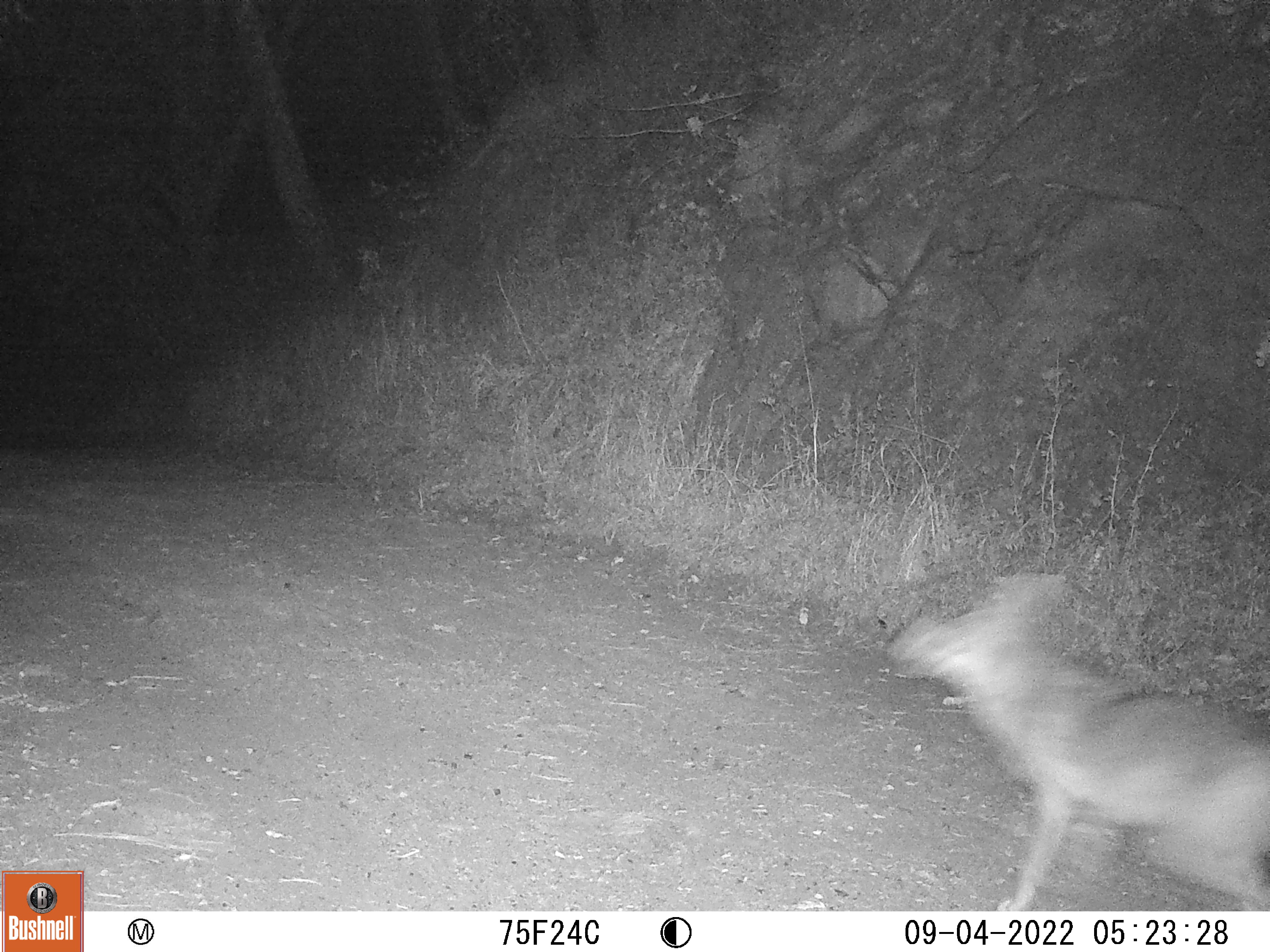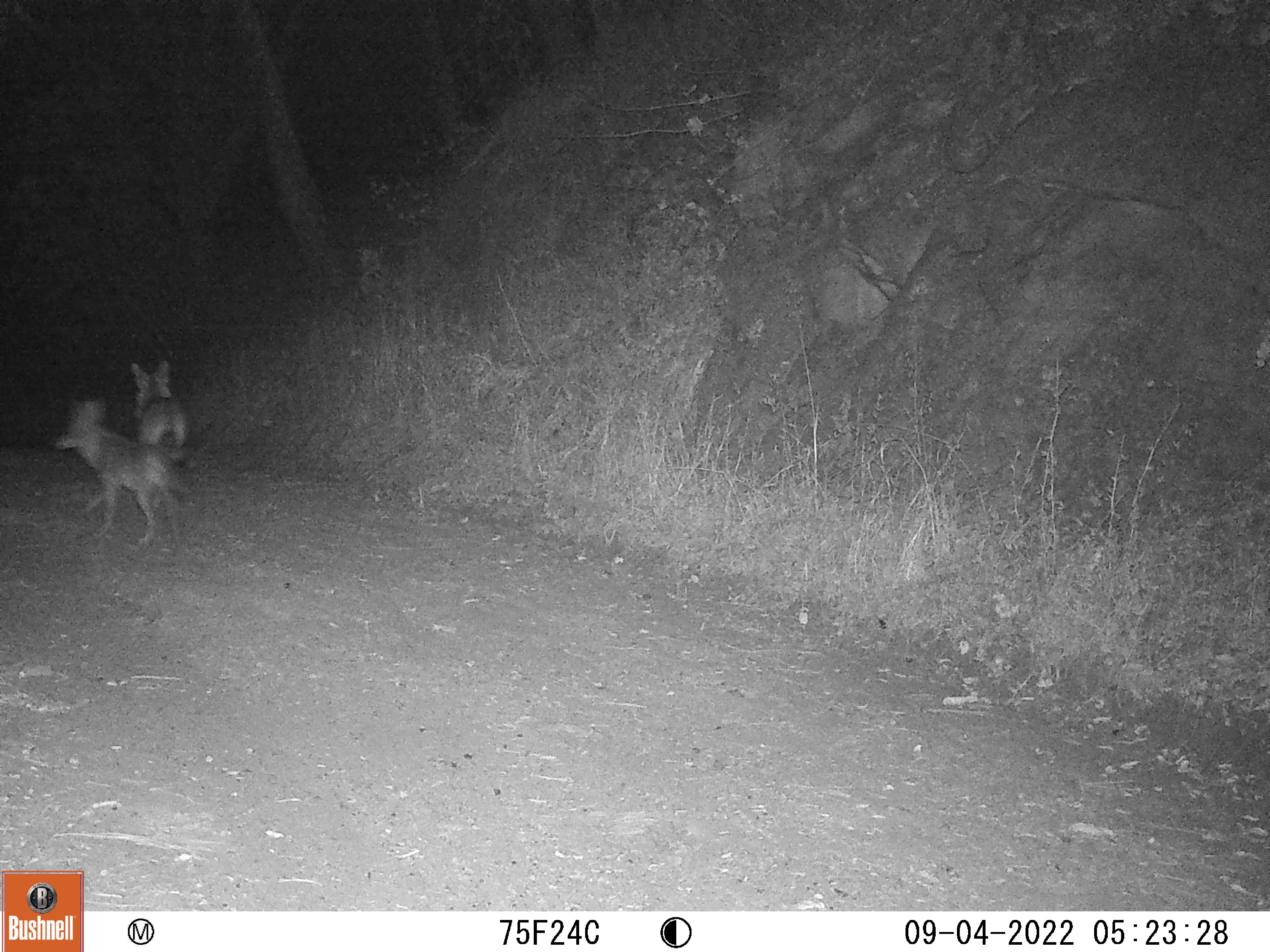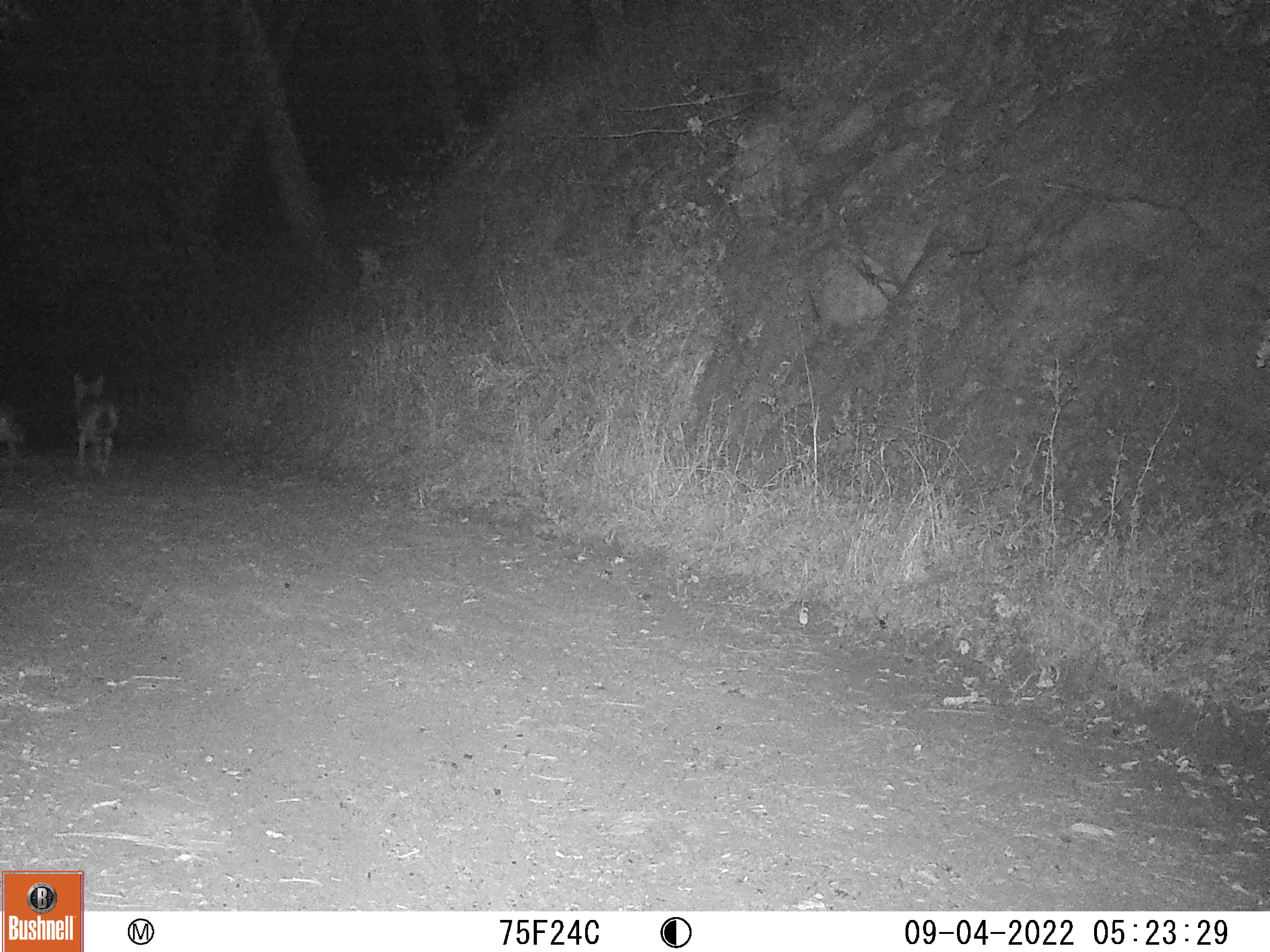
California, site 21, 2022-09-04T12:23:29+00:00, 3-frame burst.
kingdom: Animalia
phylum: Chordata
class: Mammalia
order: Carnivora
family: Canidae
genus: Canis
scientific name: Canis latrans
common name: coyote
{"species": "coyote (Canis latrans)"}